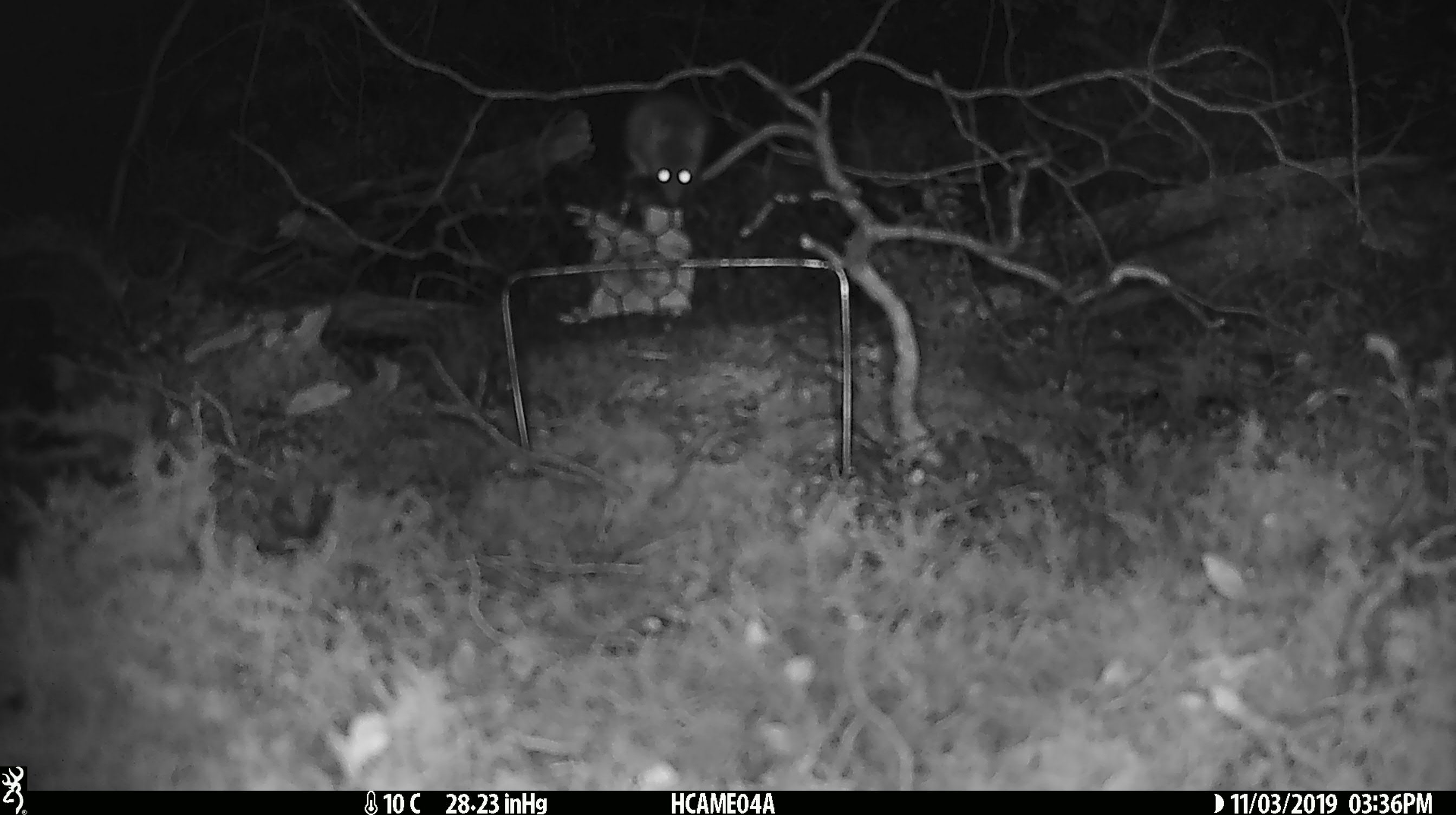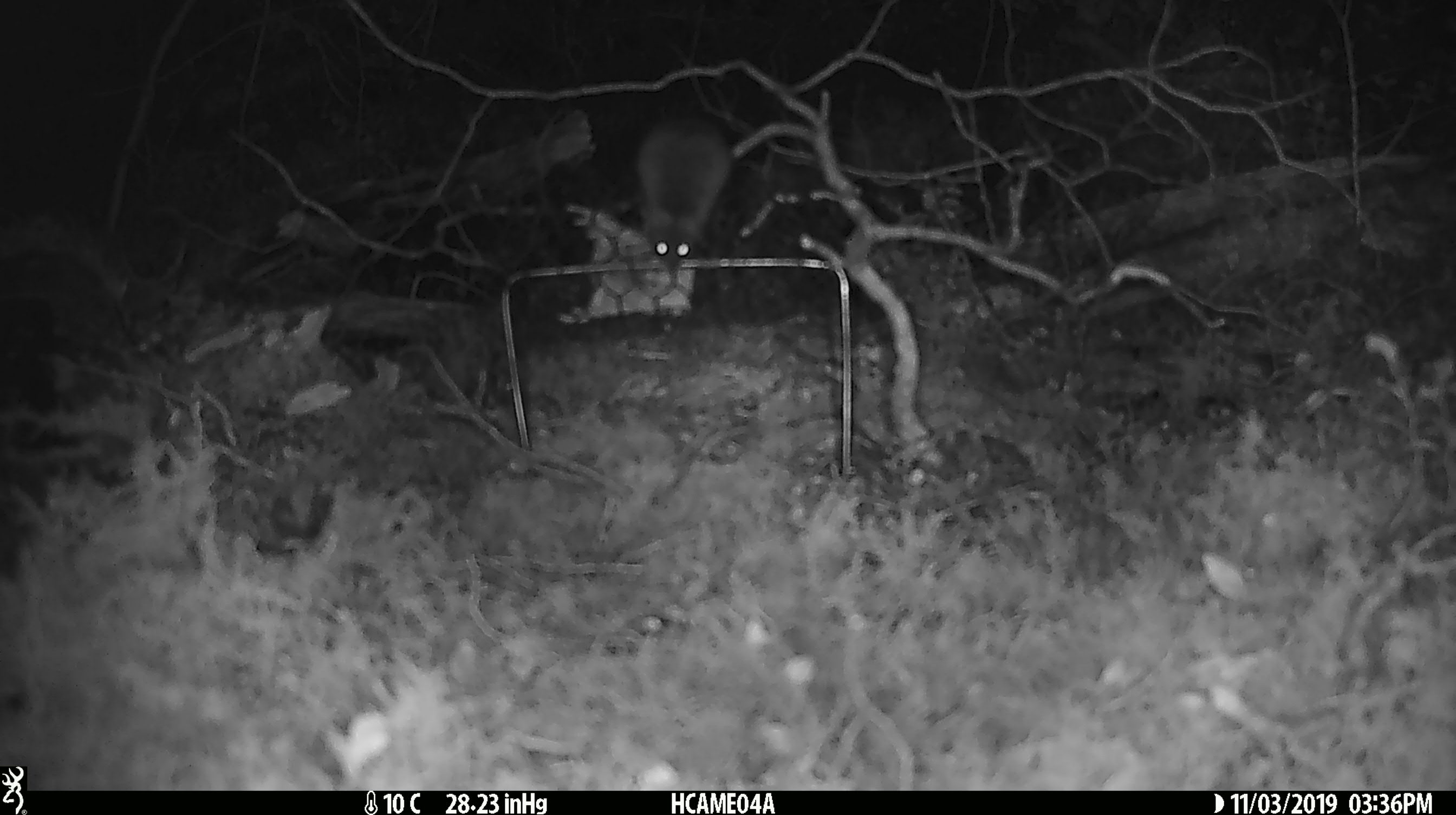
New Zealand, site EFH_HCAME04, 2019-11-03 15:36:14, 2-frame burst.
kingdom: Animalia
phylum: Chordata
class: Mammalia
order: Rodentia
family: Muridae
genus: Mus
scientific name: Mus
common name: mouse